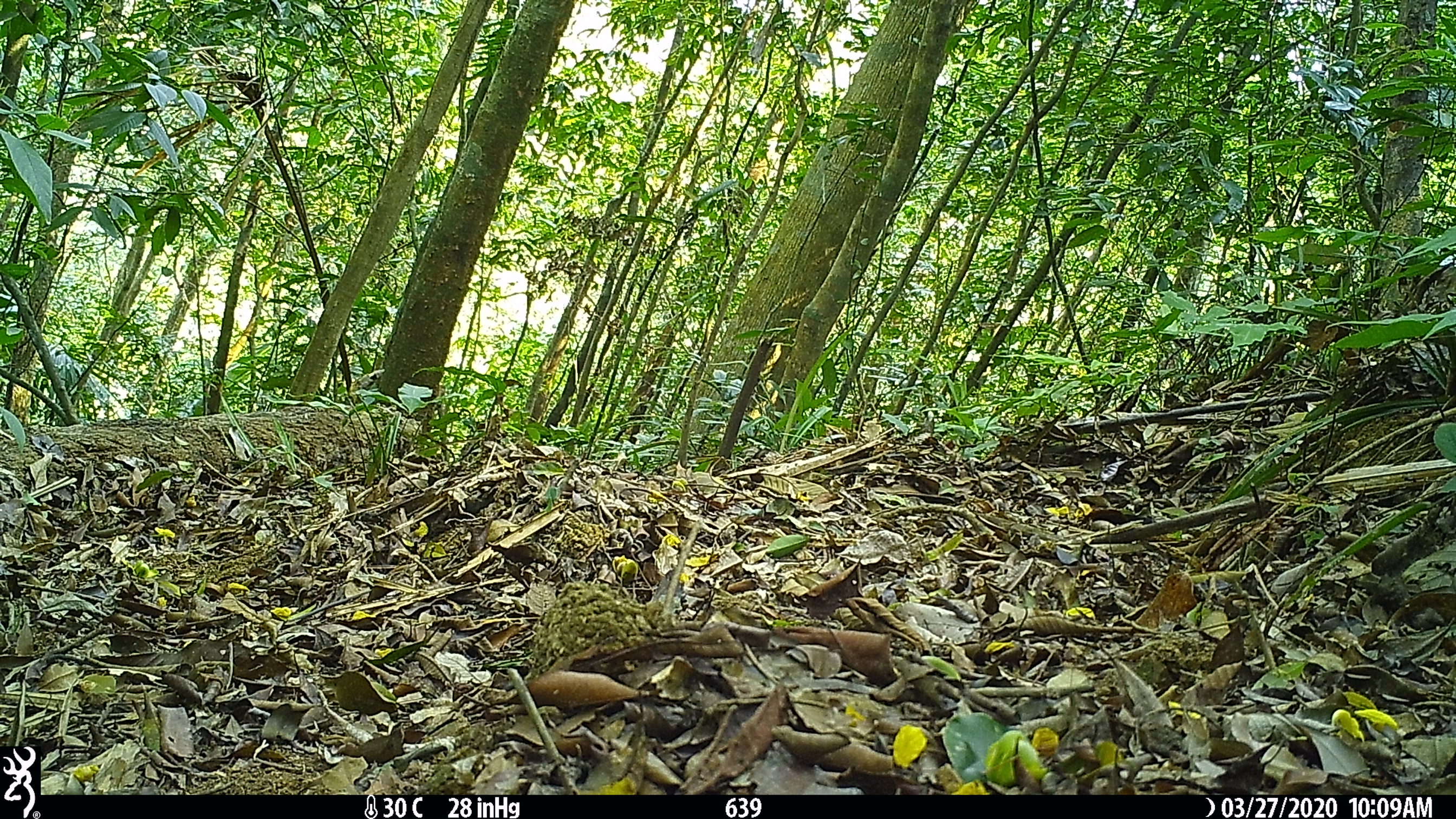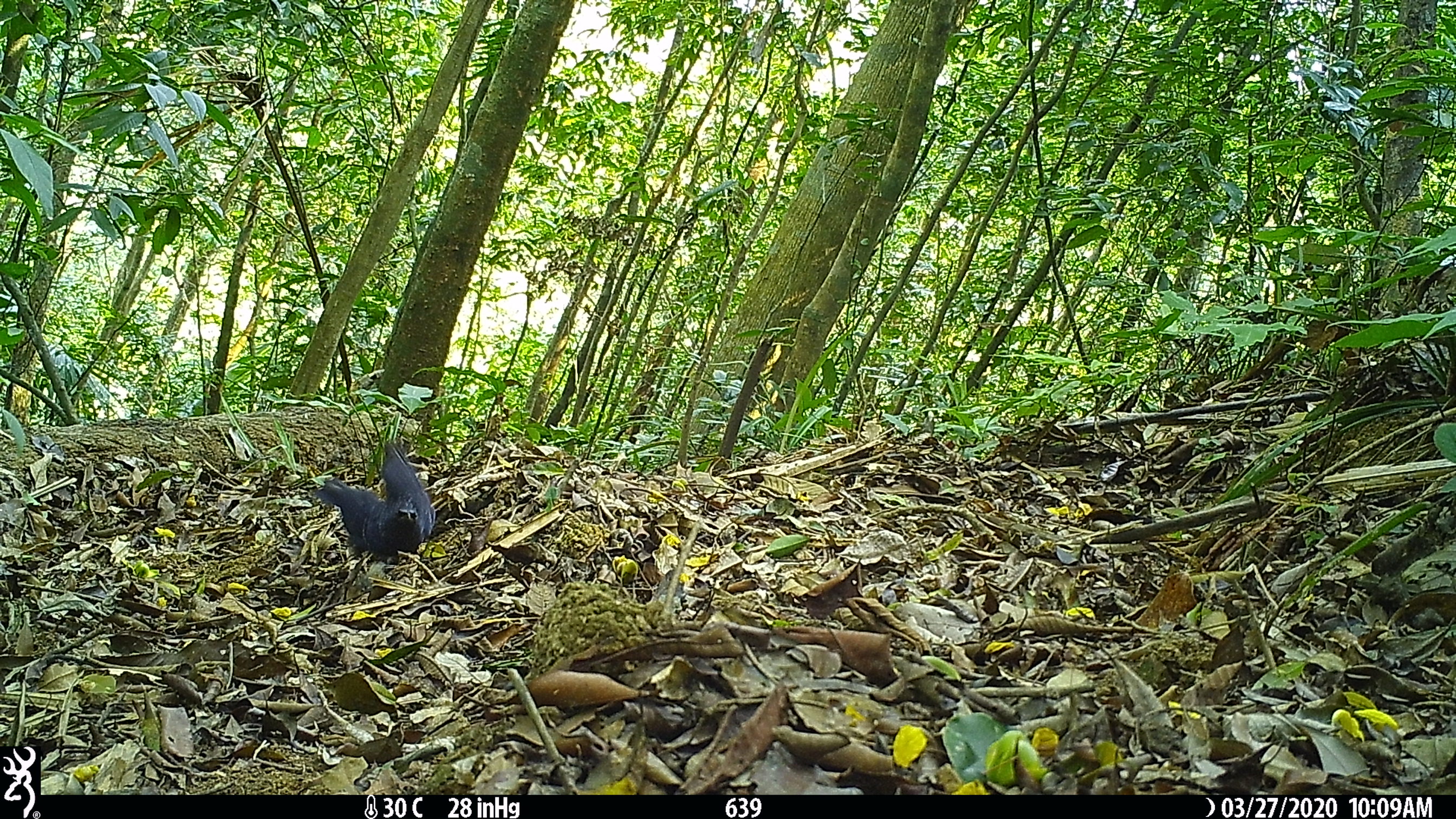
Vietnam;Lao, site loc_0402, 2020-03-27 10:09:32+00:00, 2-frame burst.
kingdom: Animalia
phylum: Chordata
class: Aves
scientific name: Aves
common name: bird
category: unidentified bird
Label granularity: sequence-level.